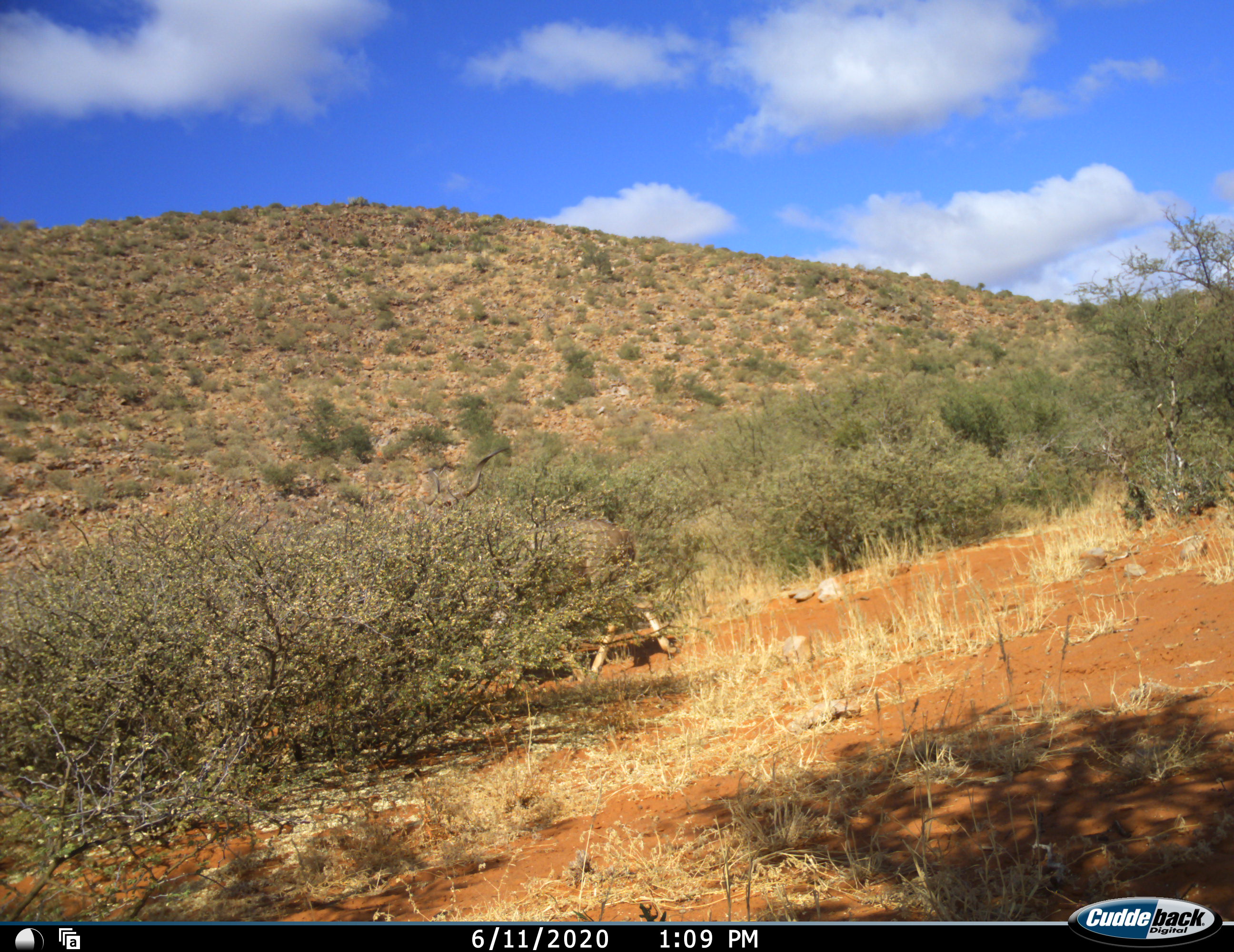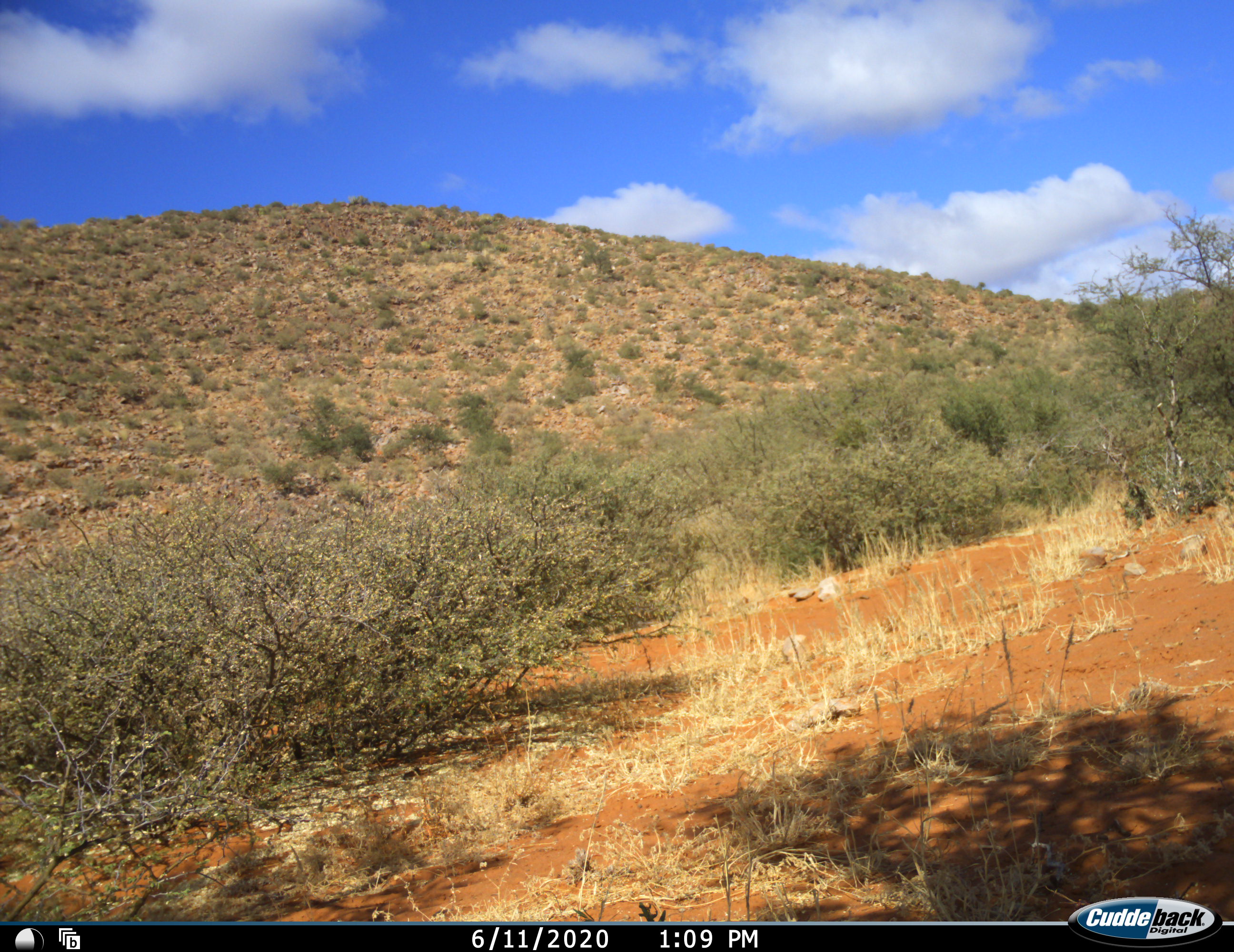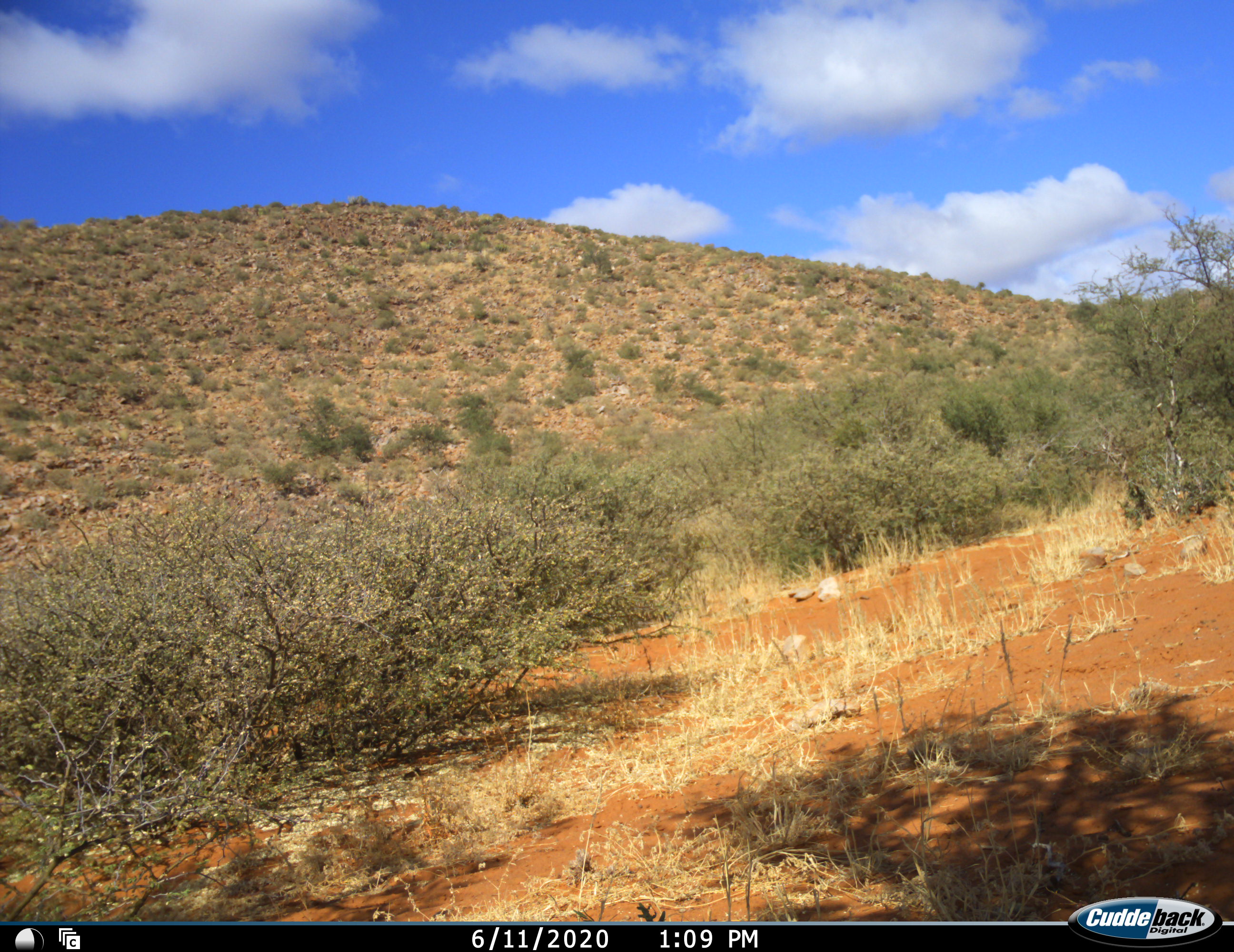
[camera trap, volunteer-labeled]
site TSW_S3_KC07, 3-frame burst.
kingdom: Animalia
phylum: Chordata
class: Mammalia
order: Artiodactyla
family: Bovidae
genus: Tragelaphus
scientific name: Tragelaphus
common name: kudu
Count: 1.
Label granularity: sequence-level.